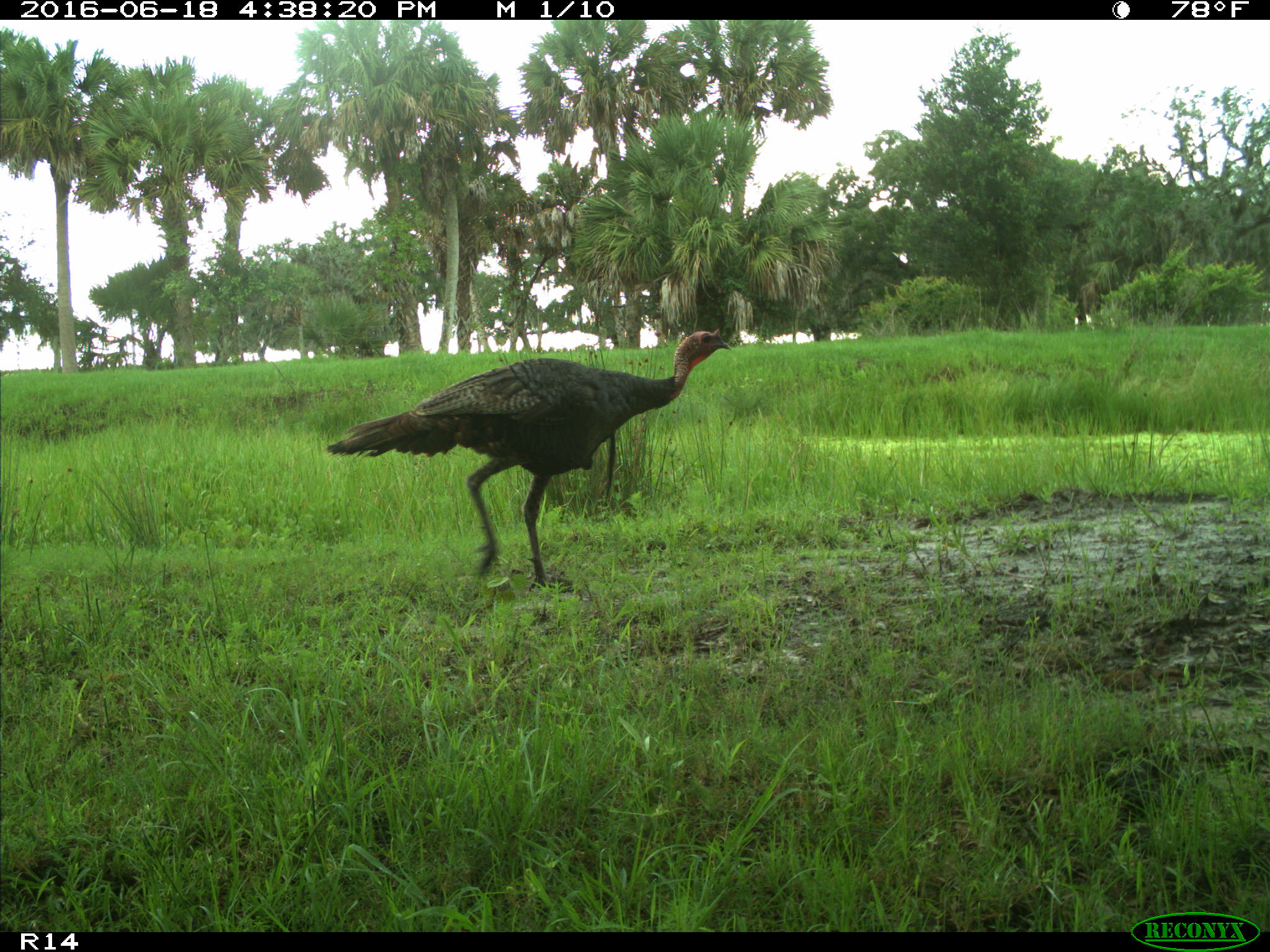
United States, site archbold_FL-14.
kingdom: Animalia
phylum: Chordata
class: Aves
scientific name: Aves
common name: birds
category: unidentified bird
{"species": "unidentified bird (birds) (Aves)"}